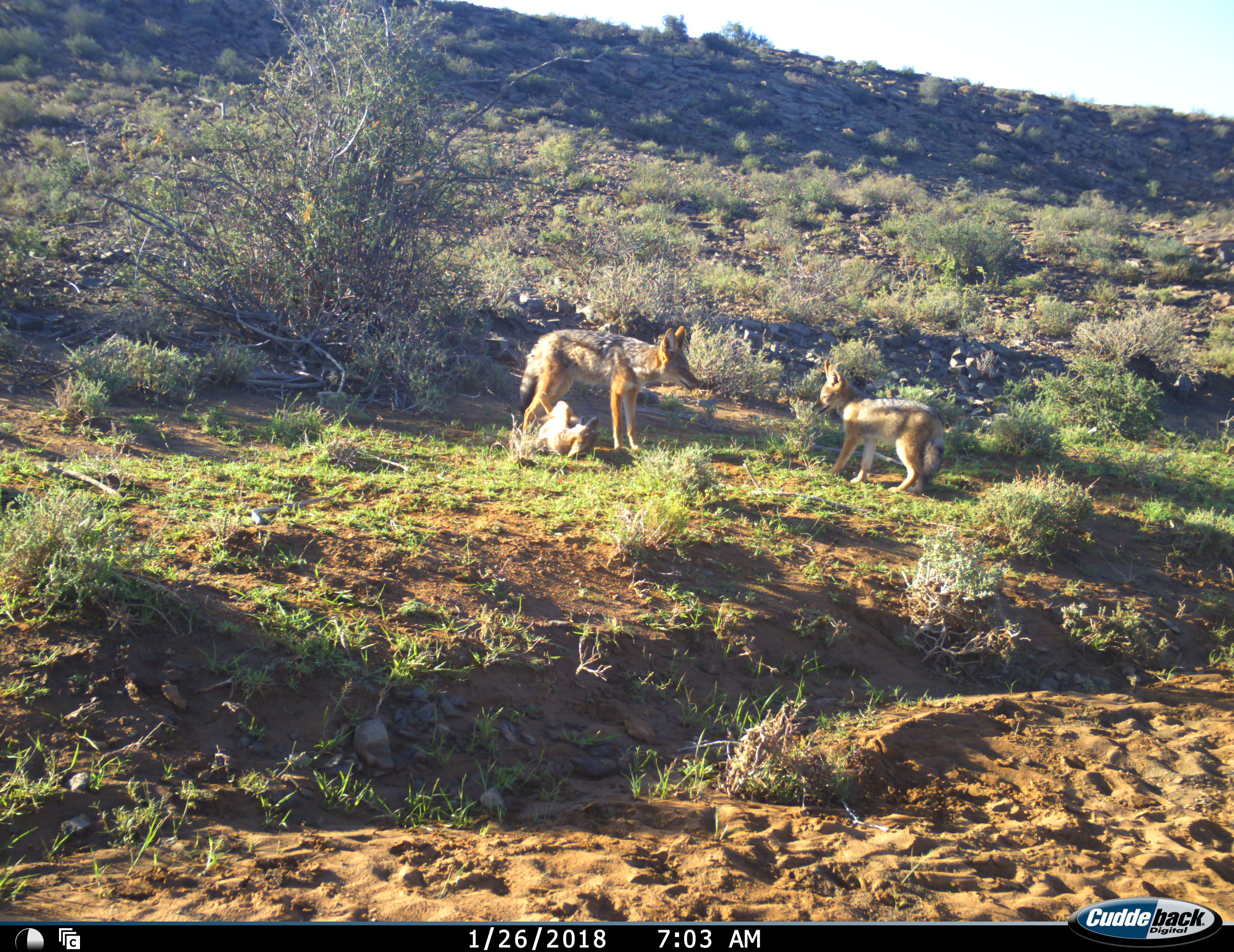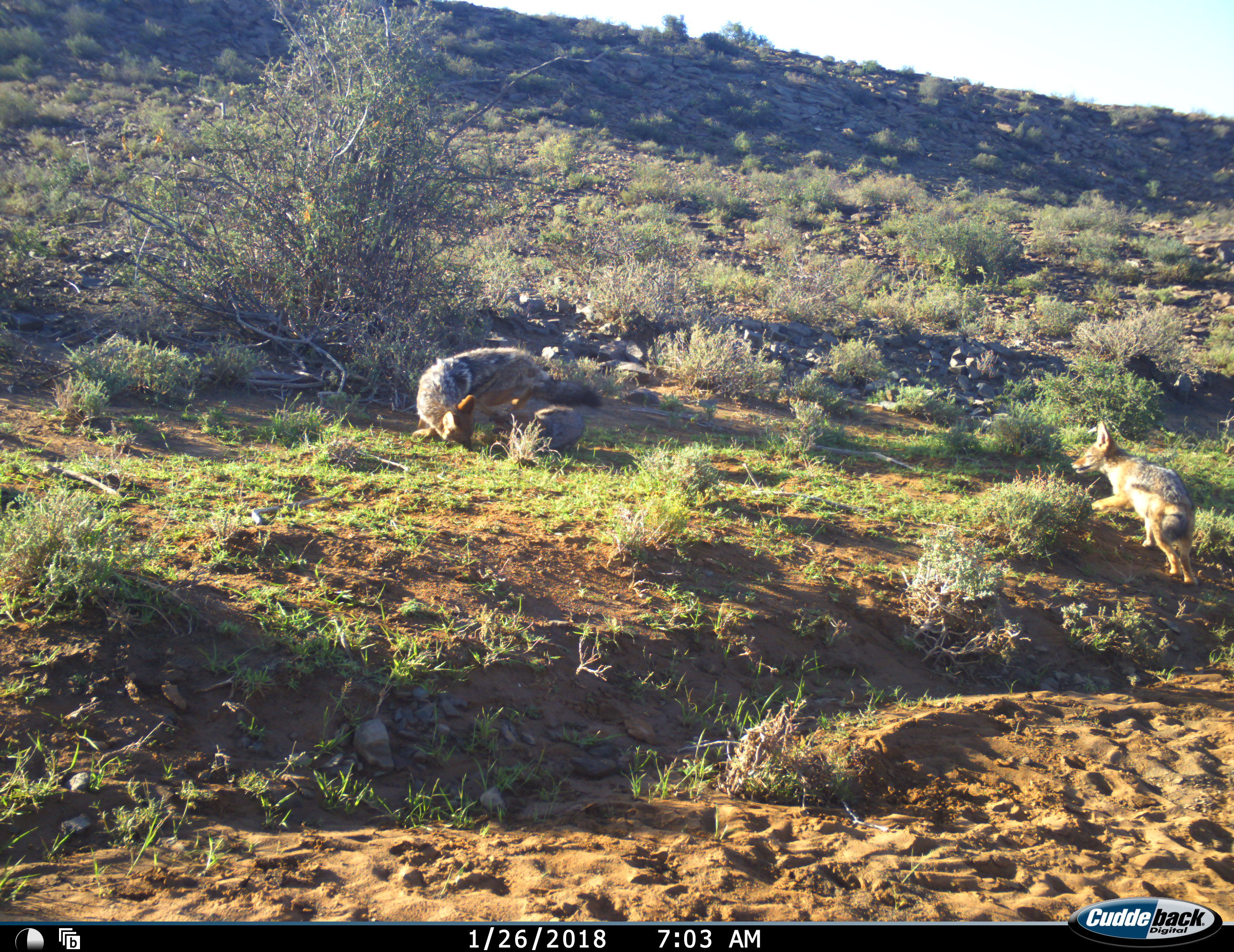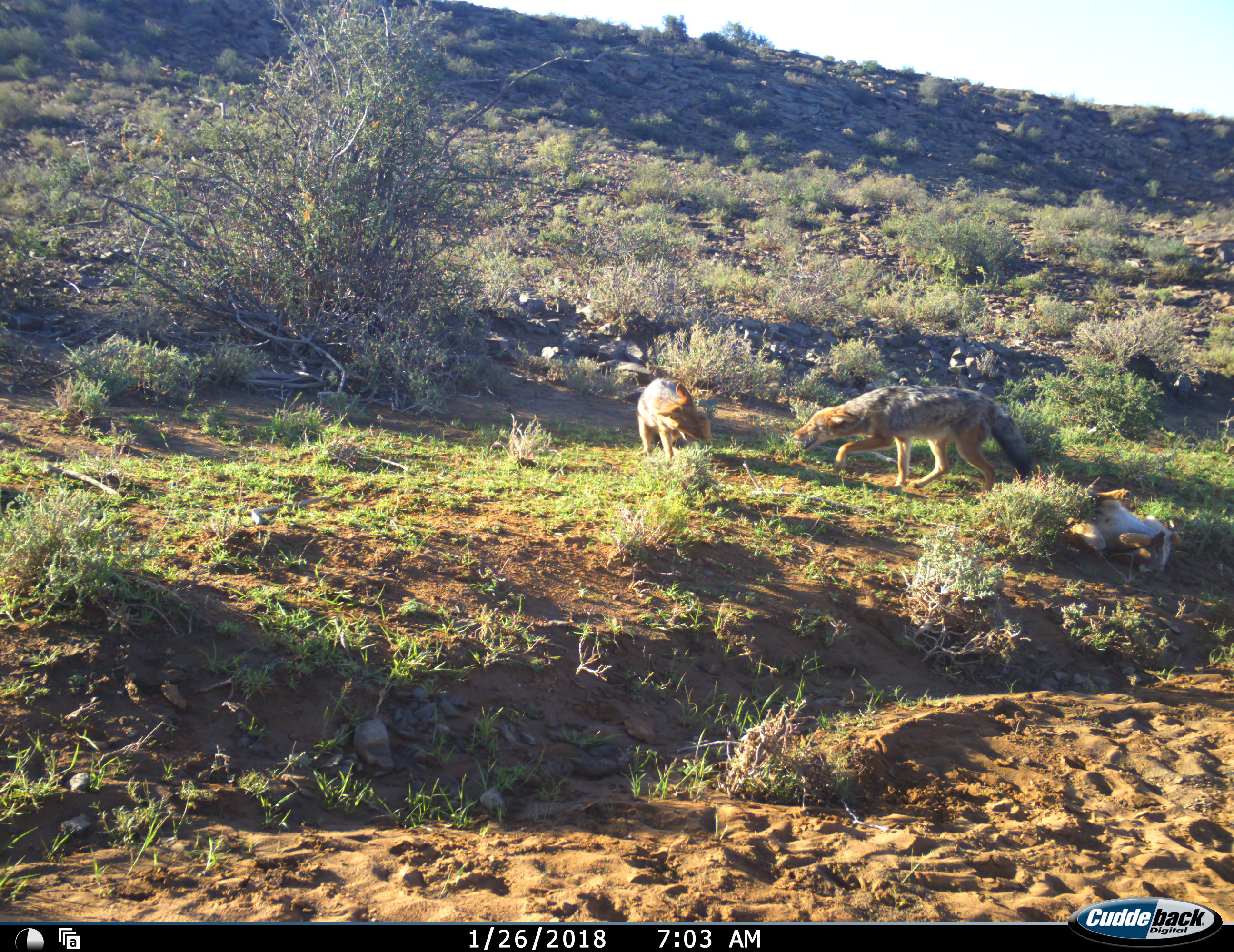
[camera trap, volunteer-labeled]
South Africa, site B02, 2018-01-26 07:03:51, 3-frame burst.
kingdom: Animalia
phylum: Chordata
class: Mammalia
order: Carnivora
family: Canidae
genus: Lupulella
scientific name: Lupulella mesomelas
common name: black-backed jackal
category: jackalblackbacked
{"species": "jackalblackbacked (black-backed jackal) (Lupulella mesomelas)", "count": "3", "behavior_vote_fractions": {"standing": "10%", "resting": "10%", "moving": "10%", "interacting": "100%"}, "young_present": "100%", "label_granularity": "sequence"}